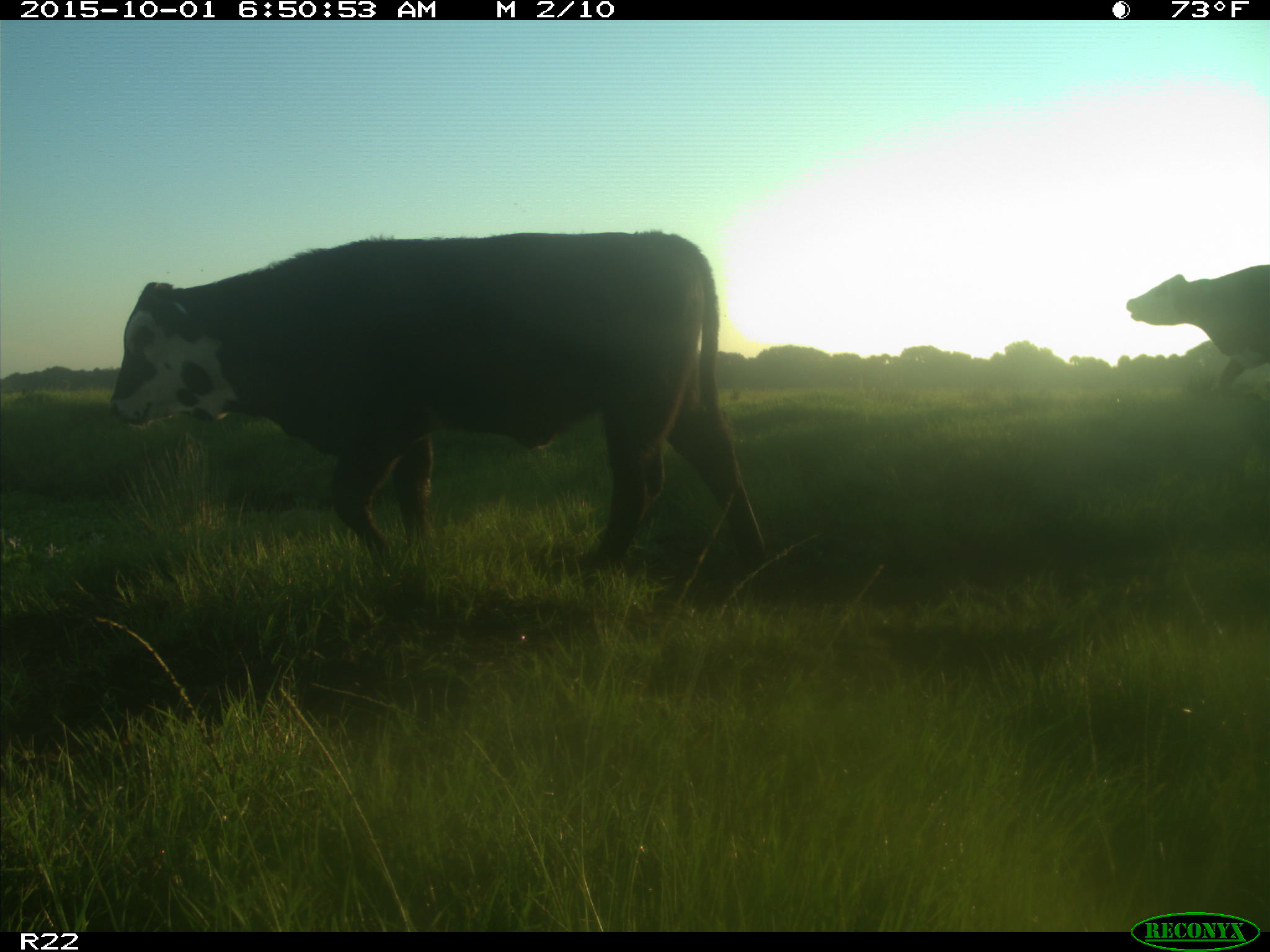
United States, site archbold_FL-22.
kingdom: Animalia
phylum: Chordata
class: Mammalia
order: Artiodactyla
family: Bovidae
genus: Bos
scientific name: Bos taurus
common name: domestic cow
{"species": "Bos taurus (domestic cow)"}